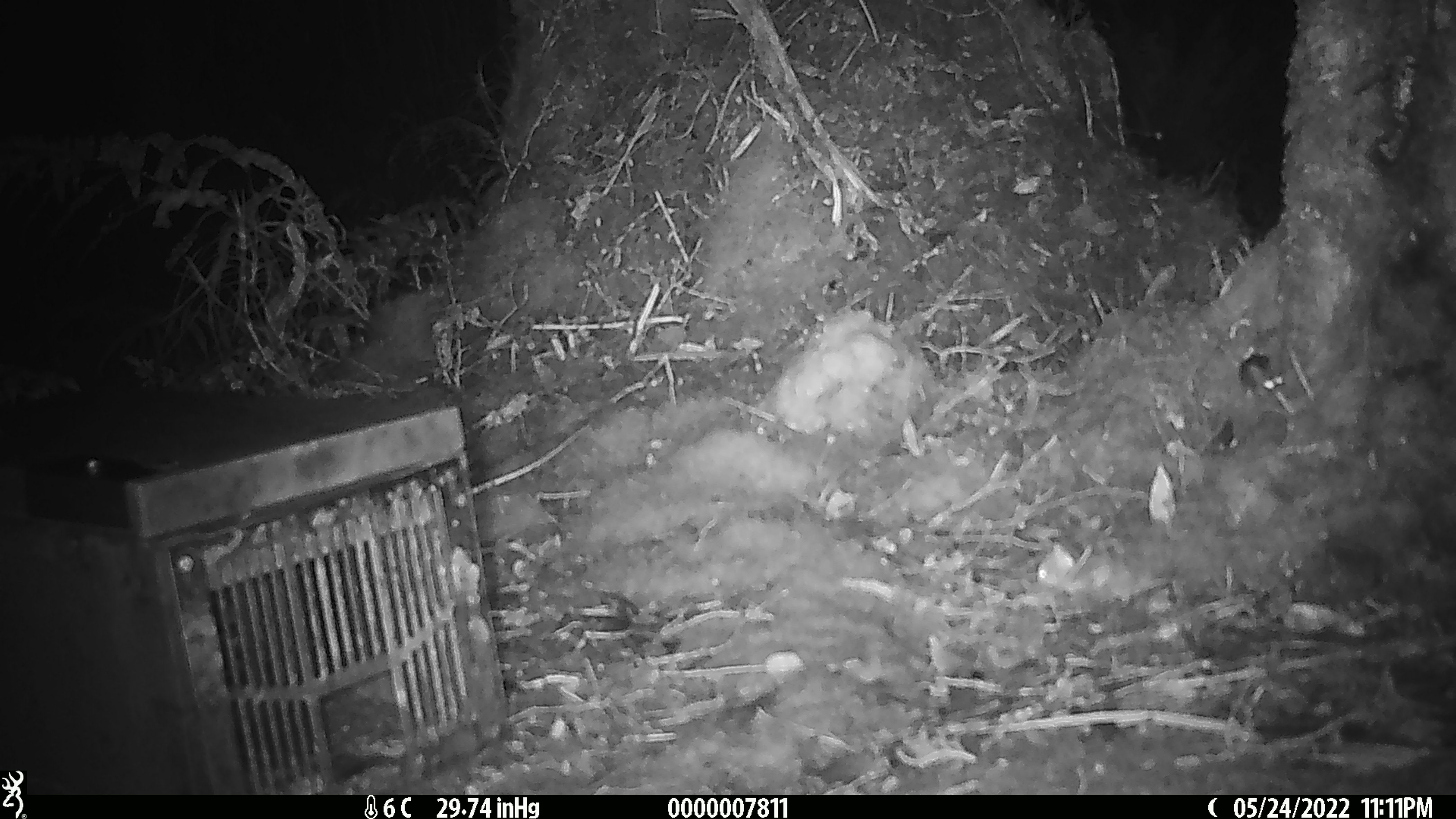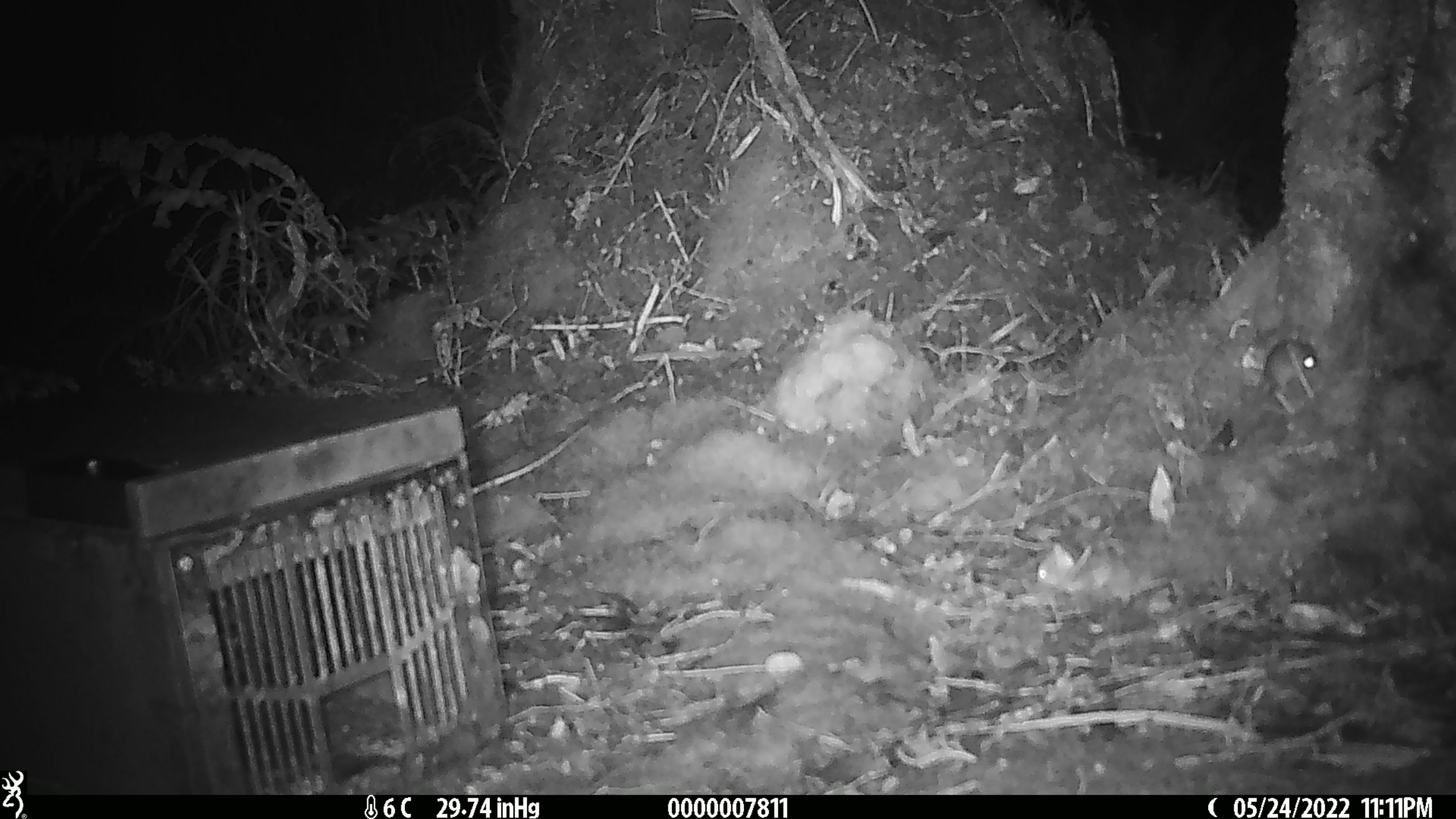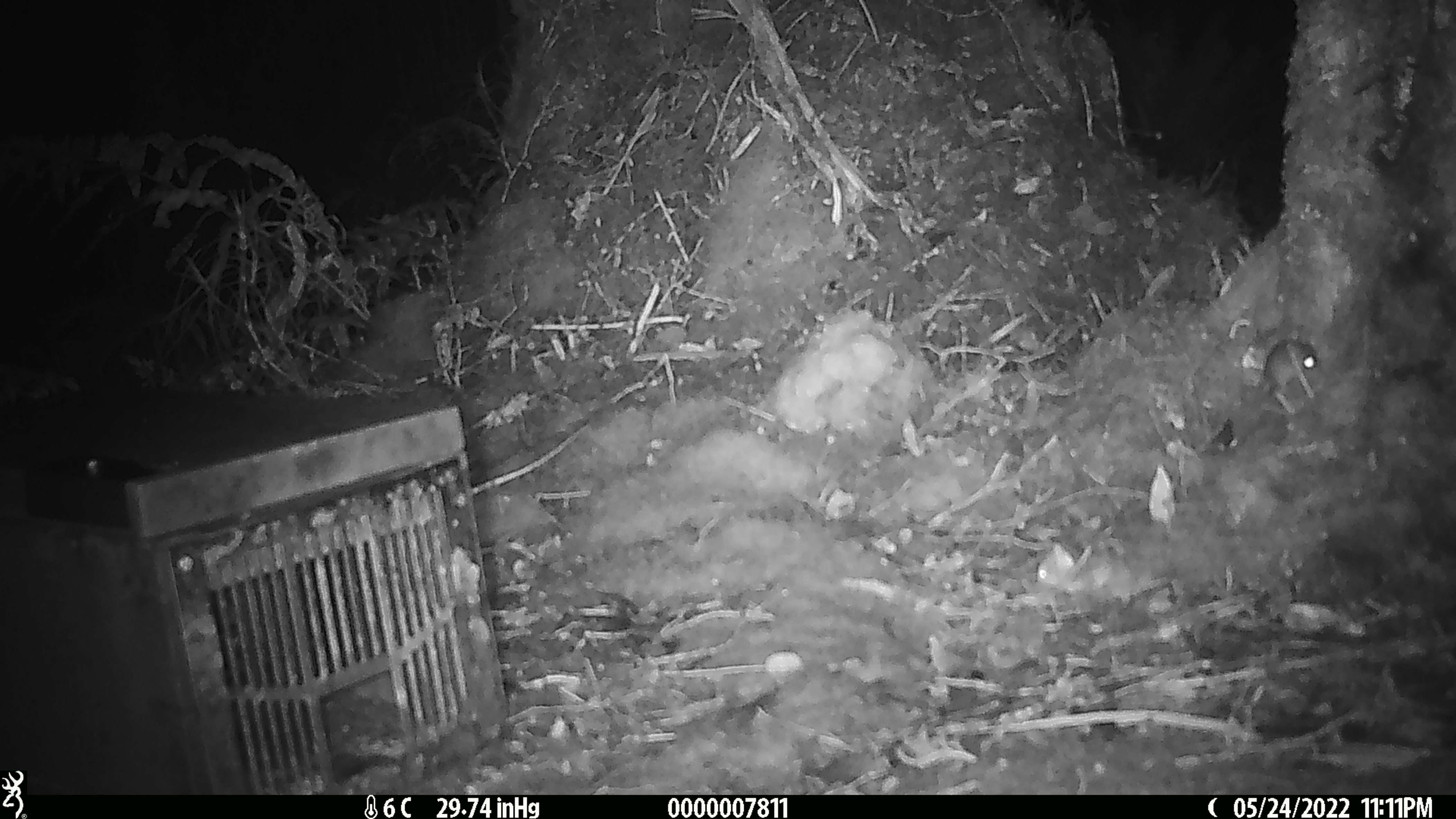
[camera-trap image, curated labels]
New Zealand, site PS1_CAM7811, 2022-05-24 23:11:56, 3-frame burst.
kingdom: Animalia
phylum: Chordata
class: Mammalia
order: Rodentia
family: Muridae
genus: Mus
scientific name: Mus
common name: mouse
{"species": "mouse (Mus)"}